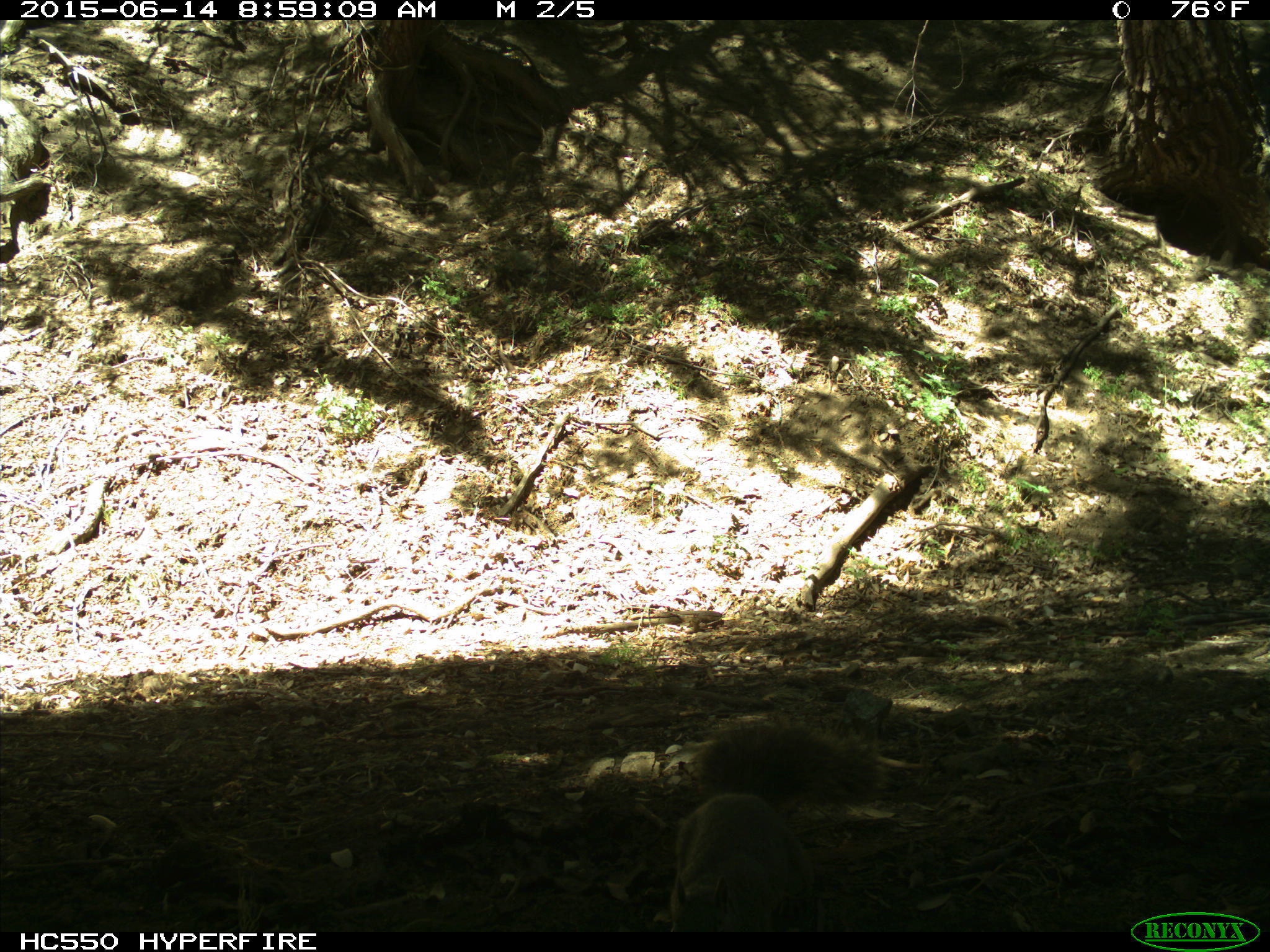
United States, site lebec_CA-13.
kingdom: Animalia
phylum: Chordata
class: Mammalia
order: Rodentia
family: Sciuridae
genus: Sciurus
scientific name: Sciurus carolinensis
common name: eastern gray squirrel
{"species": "Sciurus carolinensis (eastern gray squirrel)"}